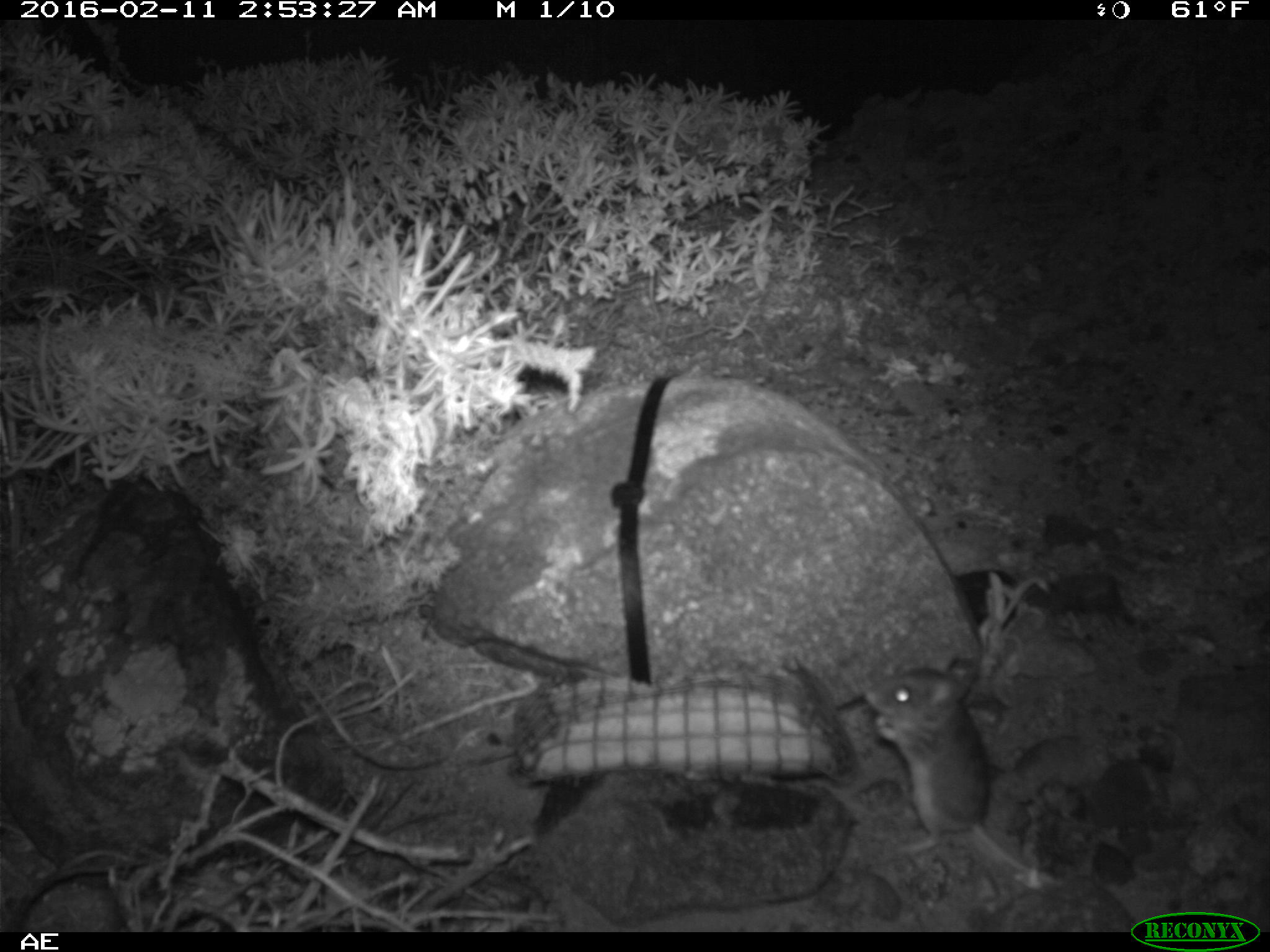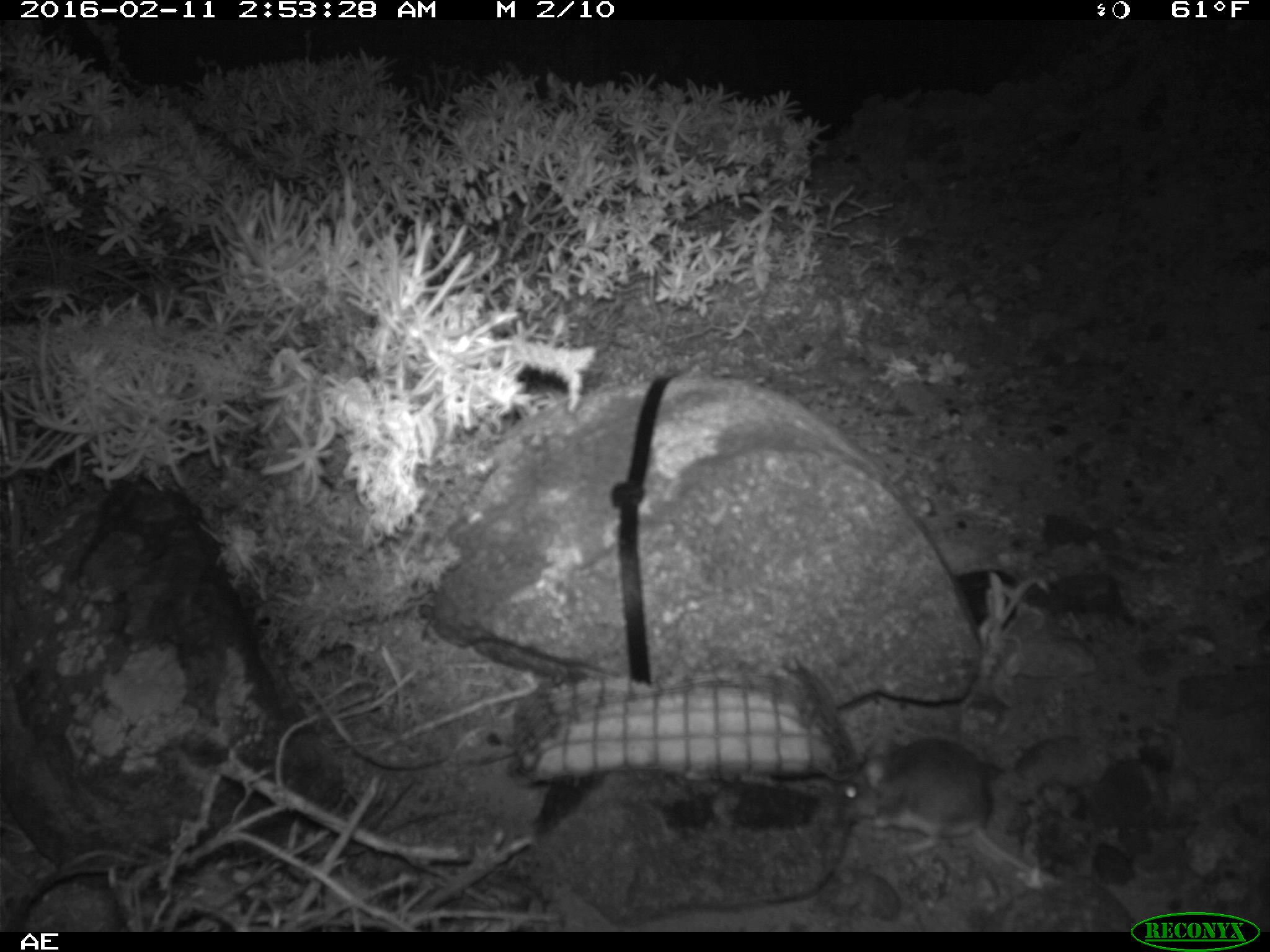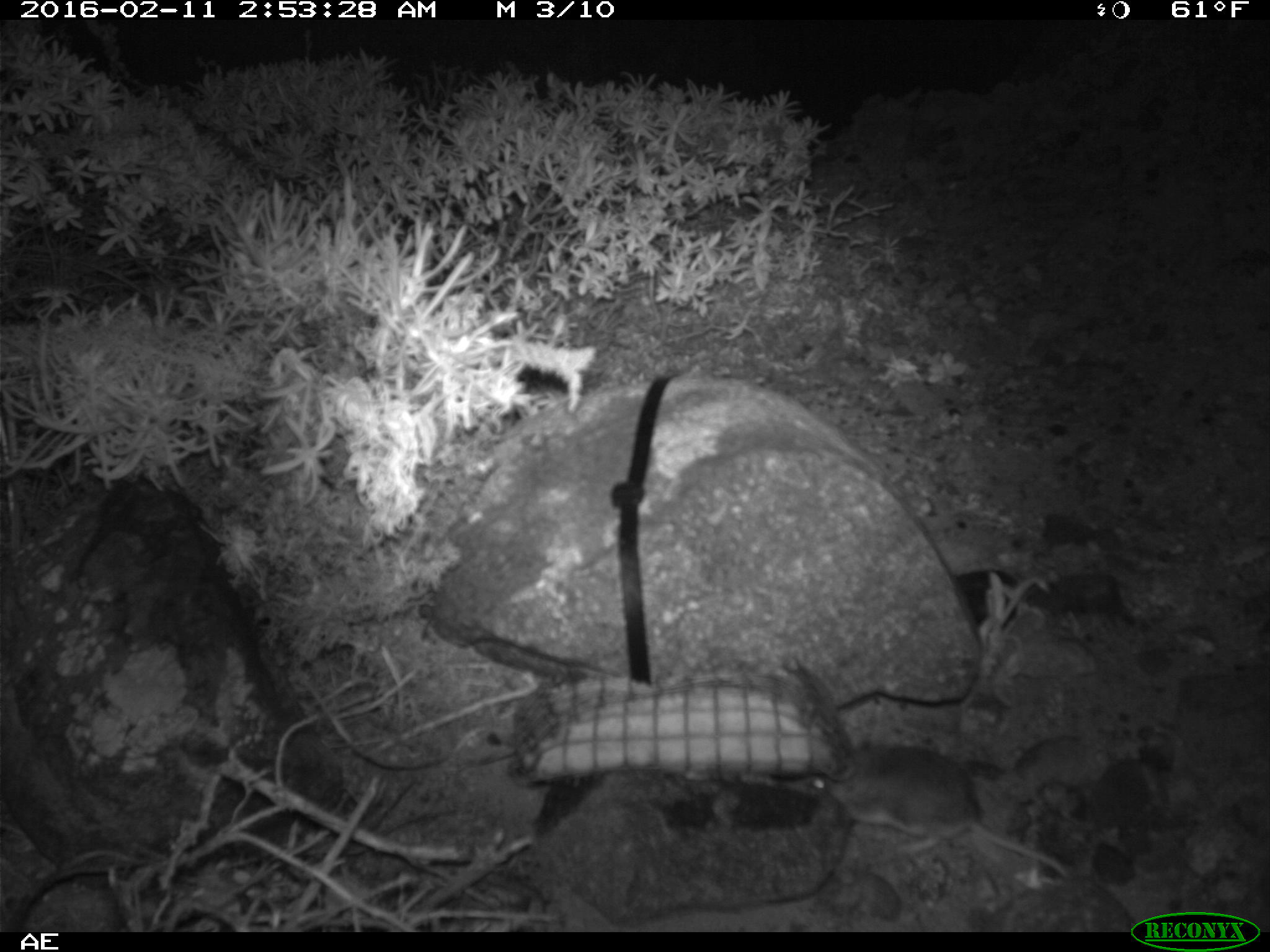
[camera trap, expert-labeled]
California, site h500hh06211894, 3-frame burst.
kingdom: Animalia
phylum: Chordata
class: Mammalia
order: Rodentia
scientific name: Rodentia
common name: rodent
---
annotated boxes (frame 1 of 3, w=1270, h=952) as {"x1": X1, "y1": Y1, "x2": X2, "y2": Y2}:
rodent: {"x1": 863, "y1": 669, "x2": 1070, "y2": 889}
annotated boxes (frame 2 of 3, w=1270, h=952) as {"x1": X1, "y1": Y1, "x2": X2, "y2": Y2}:
rodent: {"x1": 833, "y1": 737, "x2": 1065, "y2": 891}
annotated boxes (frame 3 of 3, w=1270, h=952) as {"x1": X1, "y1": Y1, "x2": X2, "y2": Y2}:
rodent: {"x1": 807, "y1": 737, "x2": 1079, "y2": 883}